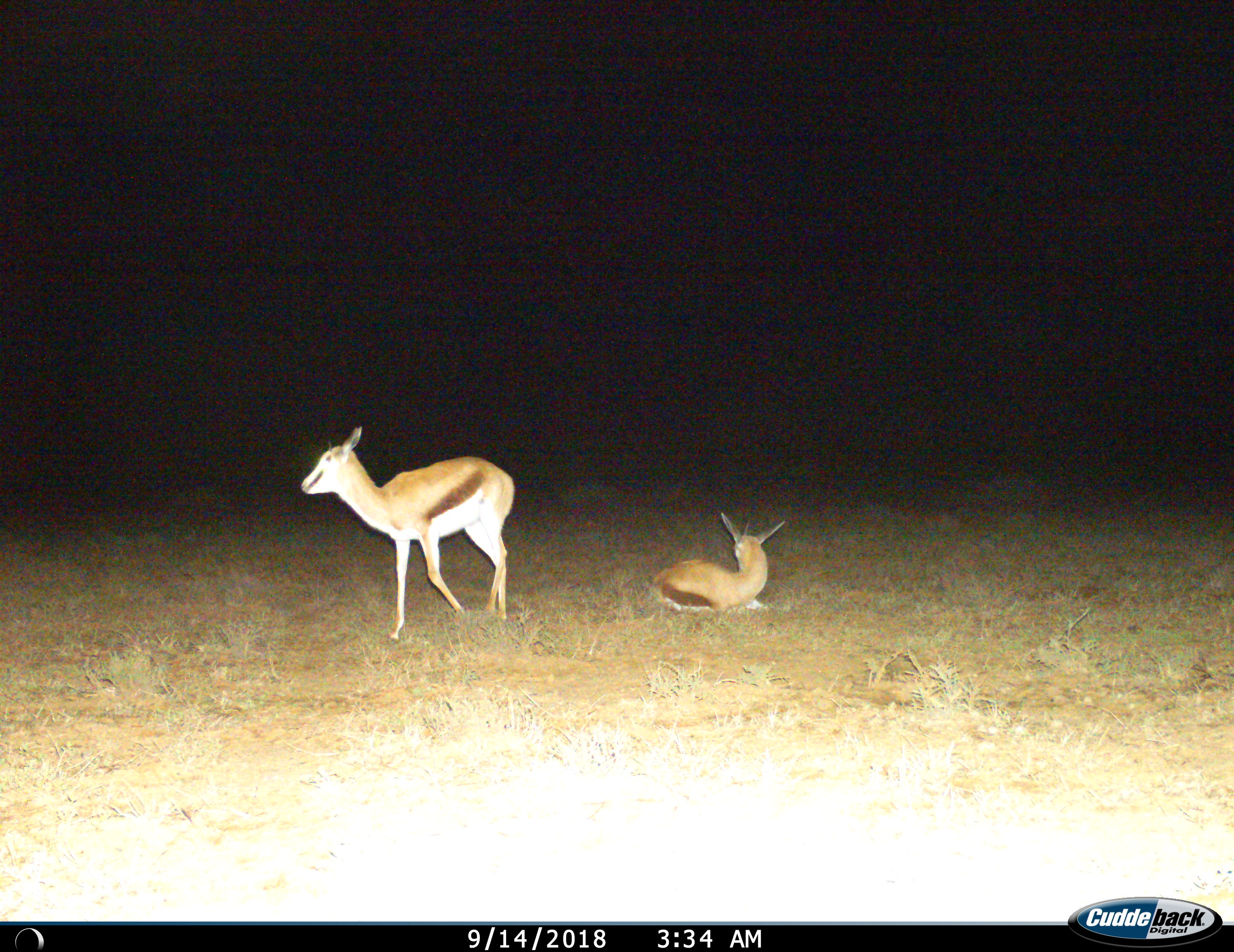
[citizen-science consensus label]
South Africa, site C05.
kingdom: Animalia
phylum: Chordata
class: Mammalia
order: Artiodactyla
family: Bovidae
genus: Antidorcas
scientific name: Antidorcas marsupialis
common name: springbok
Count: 2.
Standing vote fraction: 50%.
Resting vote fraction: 100%.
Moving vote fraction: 38%.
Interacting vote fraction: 0%.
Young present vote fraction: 25%.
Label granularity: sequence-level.